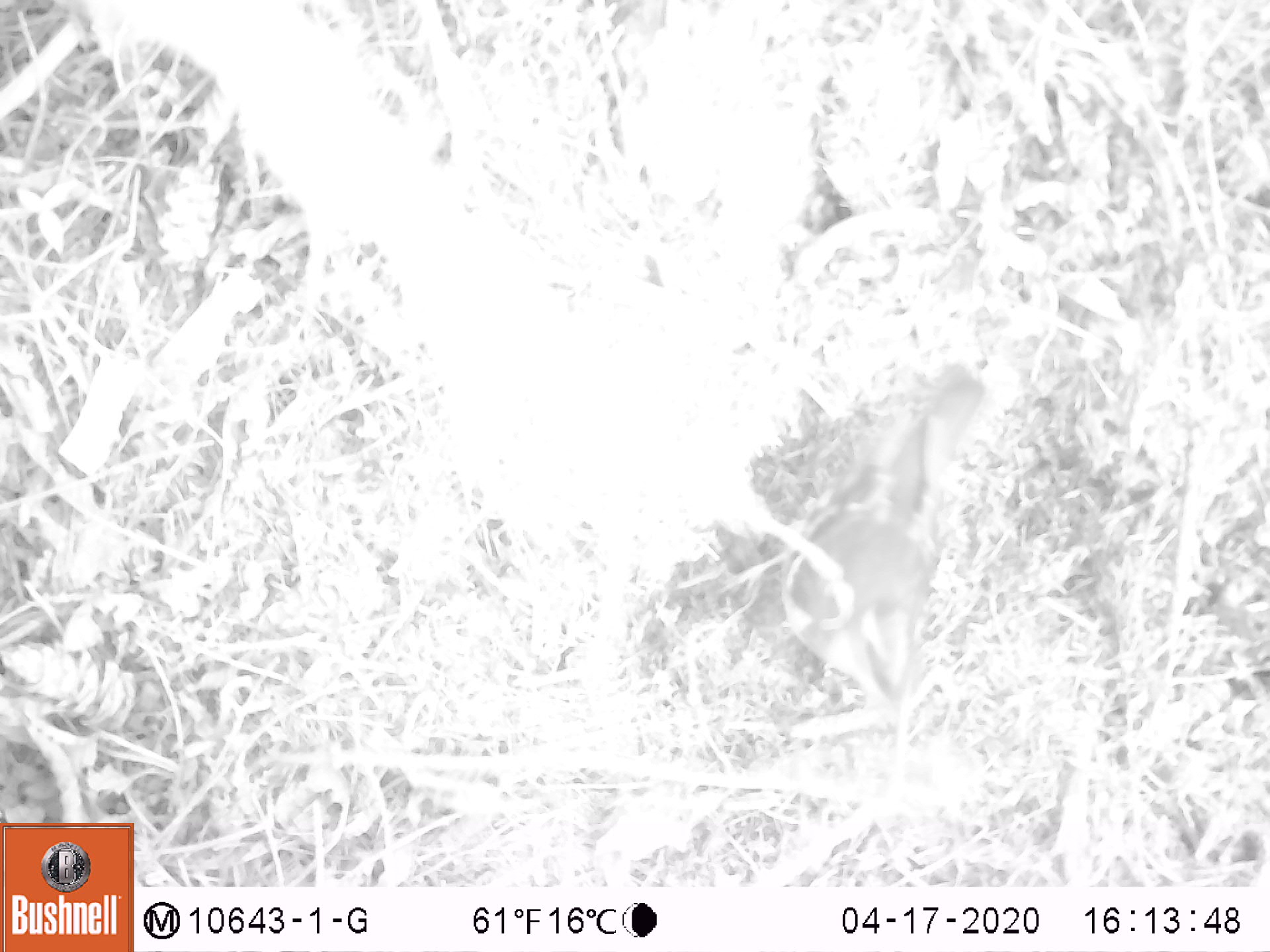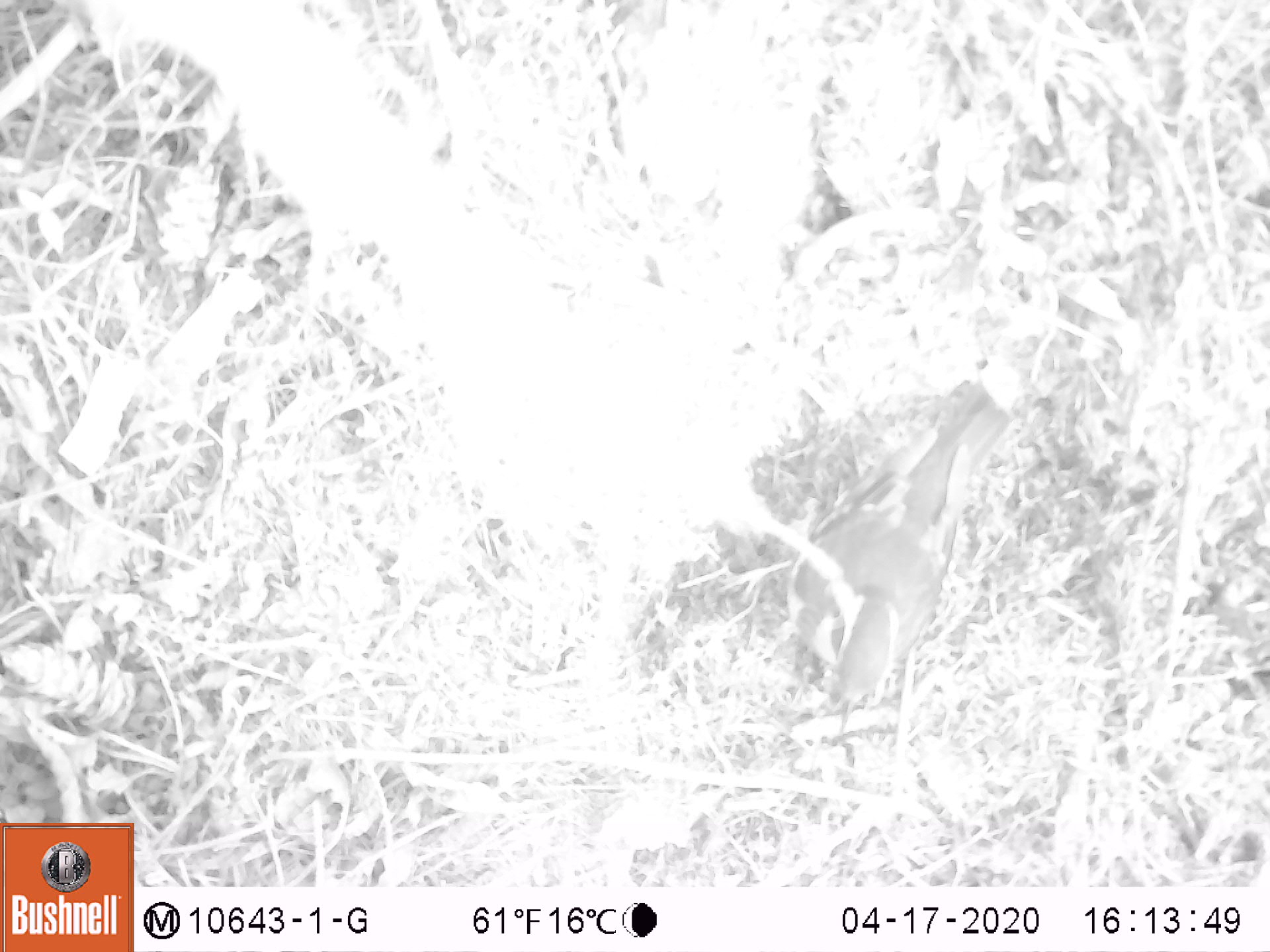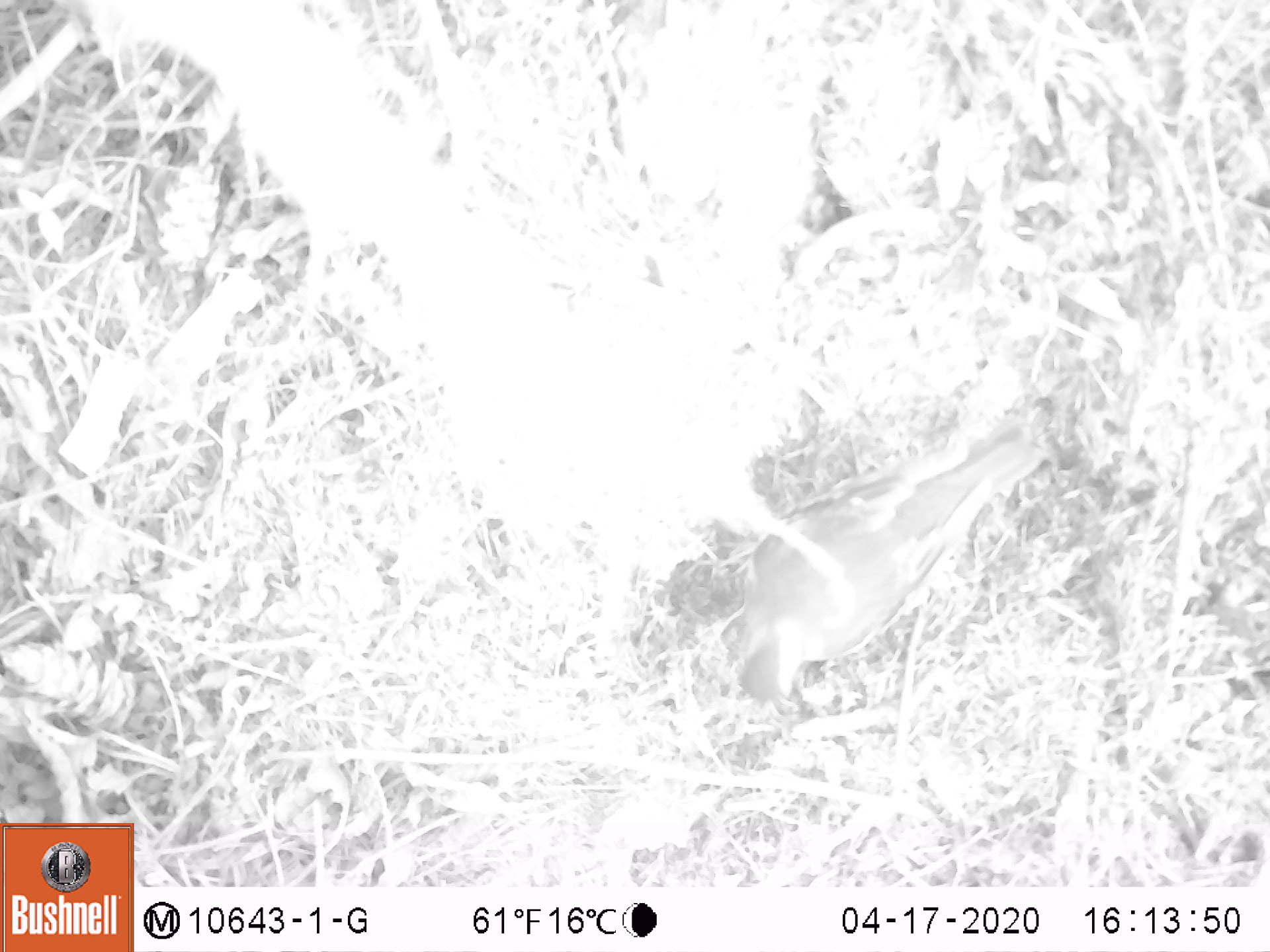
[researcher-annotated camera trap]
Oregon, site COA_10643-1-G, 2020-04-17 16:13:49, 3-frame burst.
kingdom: Animalia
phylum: Chordata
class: Aves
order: Passeriformes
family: Turdidae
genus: Ixoreus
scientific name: Ixoreus naevius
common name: varied thrush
Varied thrush (Ixoreus naevius).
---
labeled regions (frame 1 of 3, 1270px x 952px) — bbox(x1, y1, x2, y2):
varied thrush: bbox(783, 377, 979, 719)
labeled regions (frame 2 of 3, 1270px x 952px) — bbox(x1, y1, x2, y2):
varied thrush: bbox(774, 381, 1009, 704)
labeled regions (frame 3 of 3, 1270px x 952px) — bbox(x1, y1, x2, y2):
varied thrush: bbox(722, 421, 1048, 704)